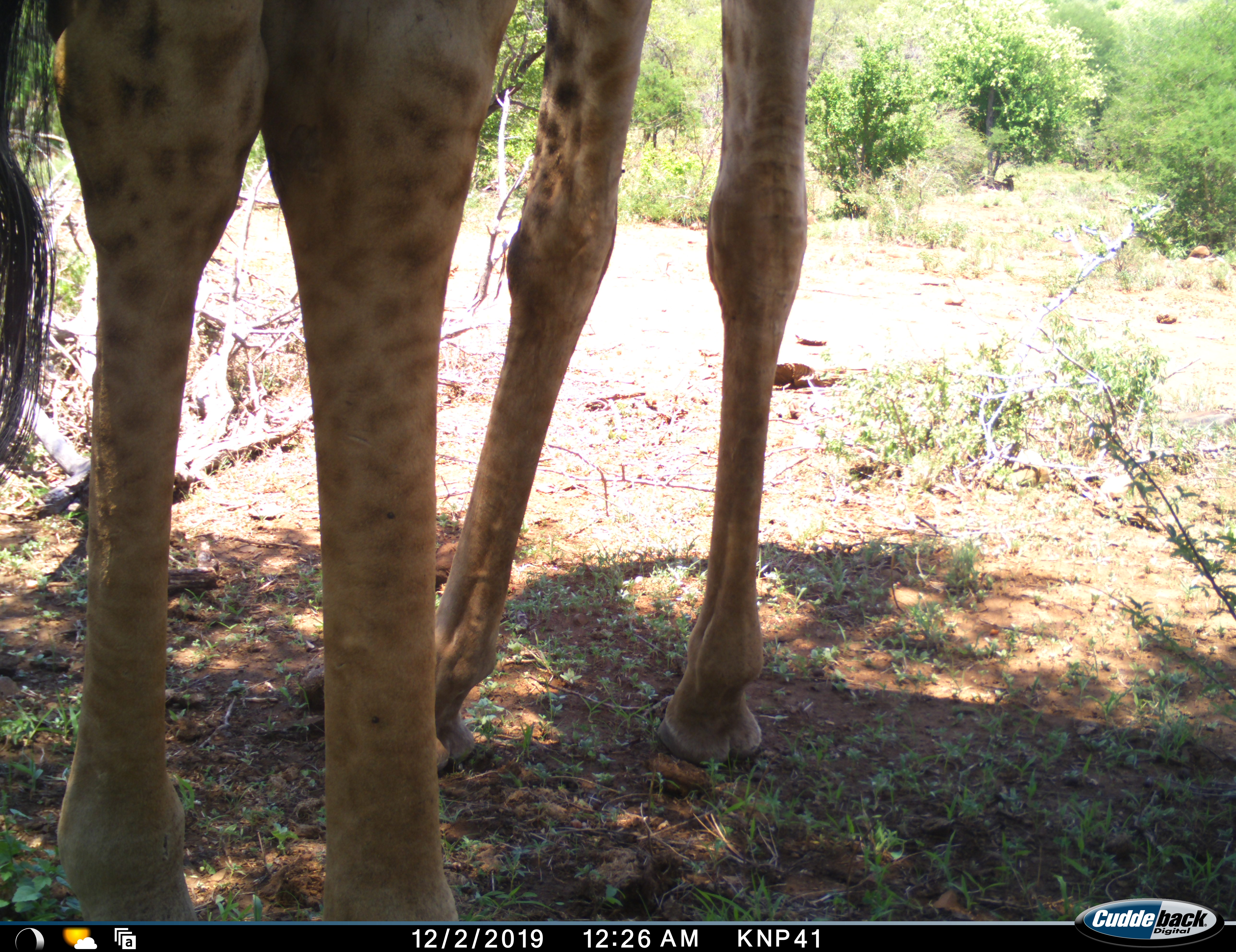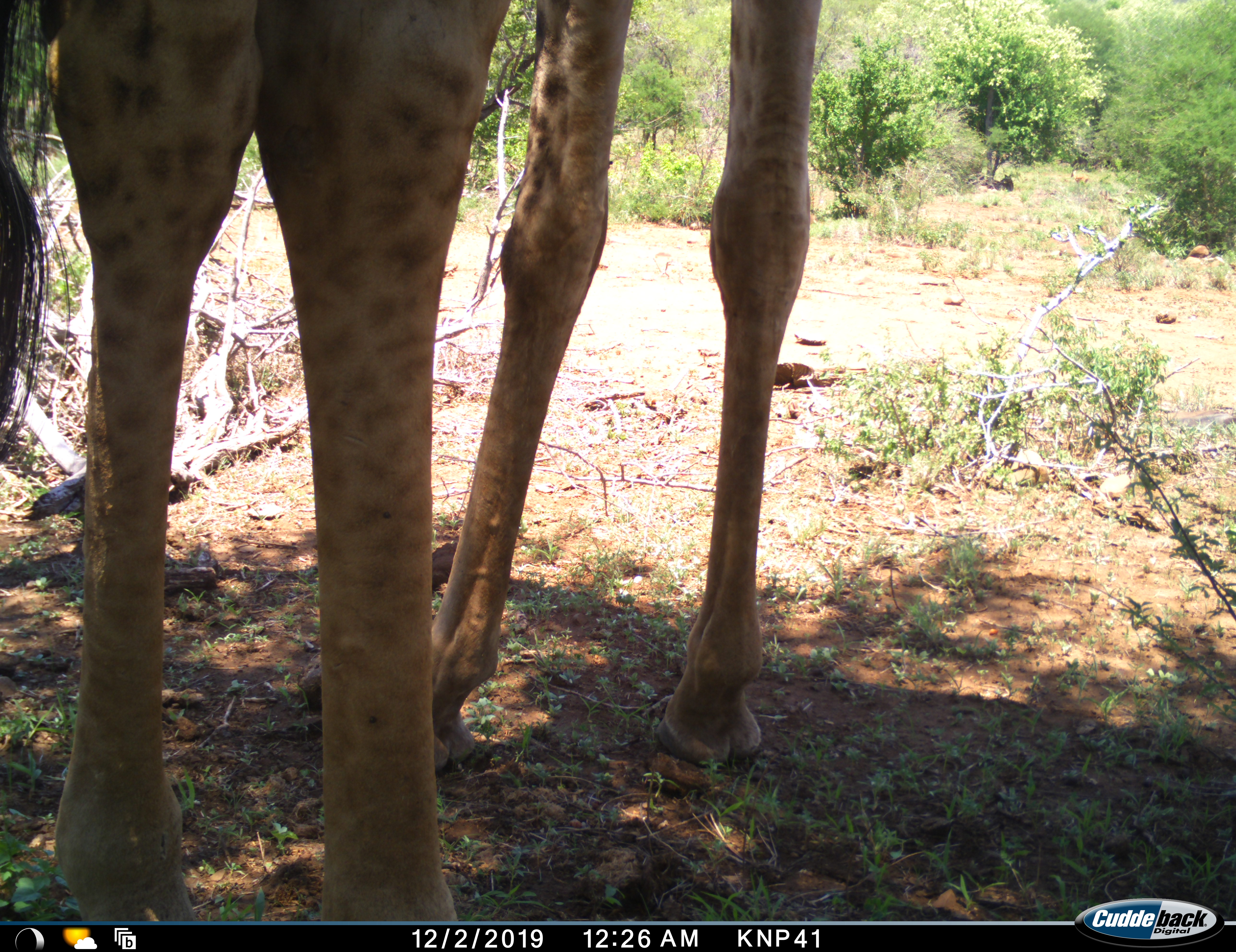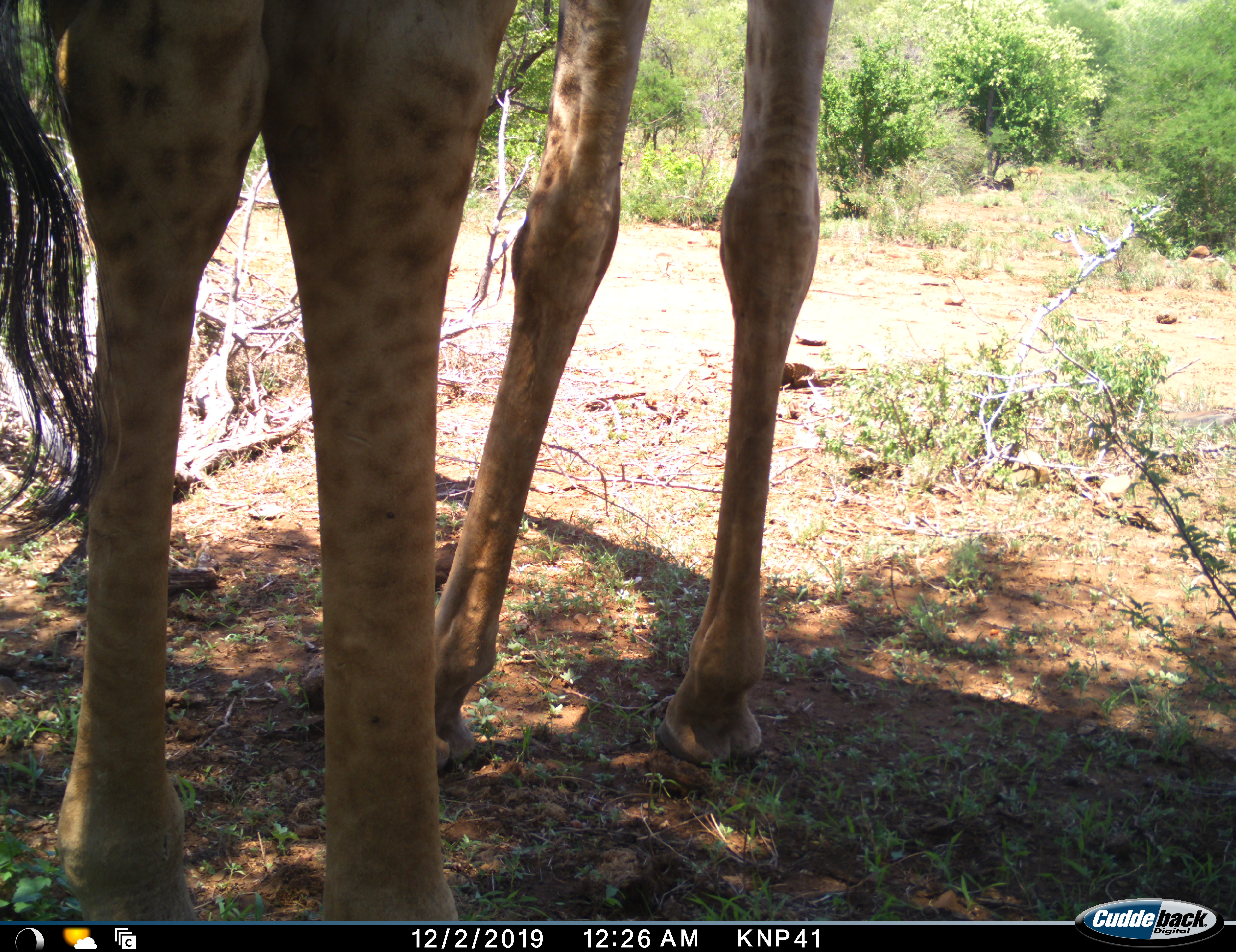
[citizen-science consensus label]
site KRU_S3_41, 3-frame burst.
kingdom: Animalia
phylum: Chordata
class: Mammalia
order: Artiodactyla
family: Giraffidae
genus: Giraffa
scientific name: Giraffa camelopardalis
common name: giraffe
Giraffe (Giraffa camelopardalis), count 1. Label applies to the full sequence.